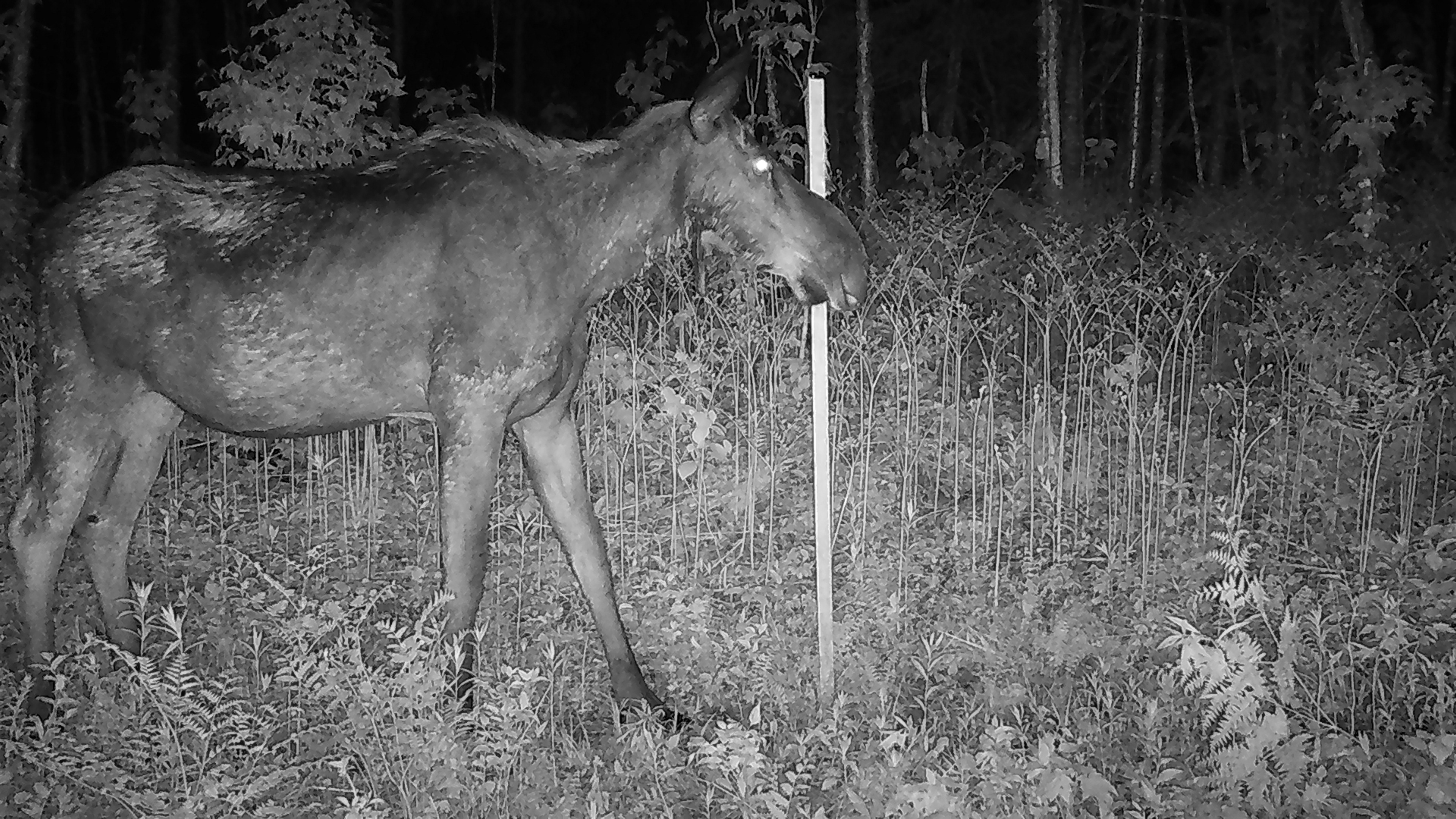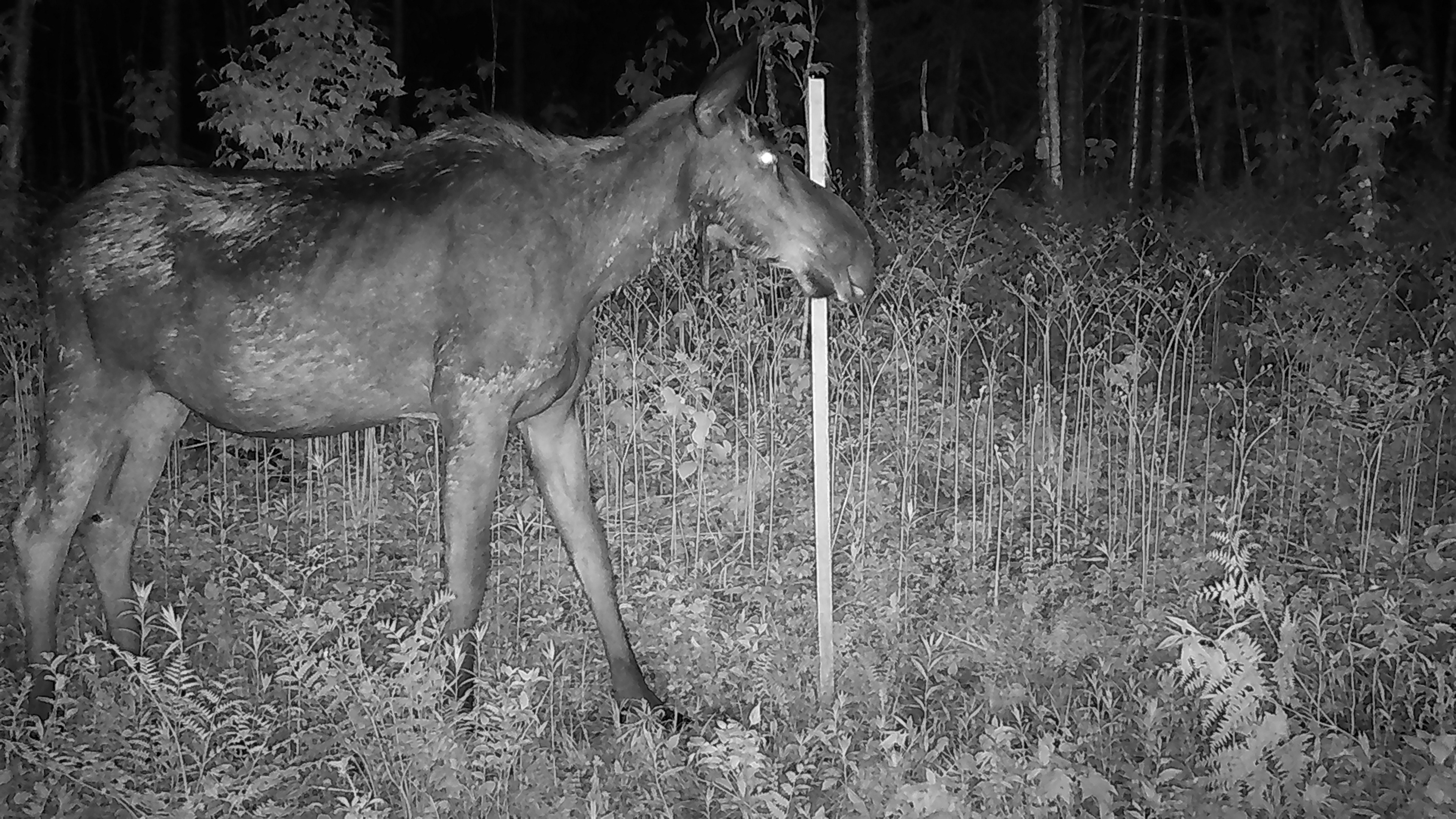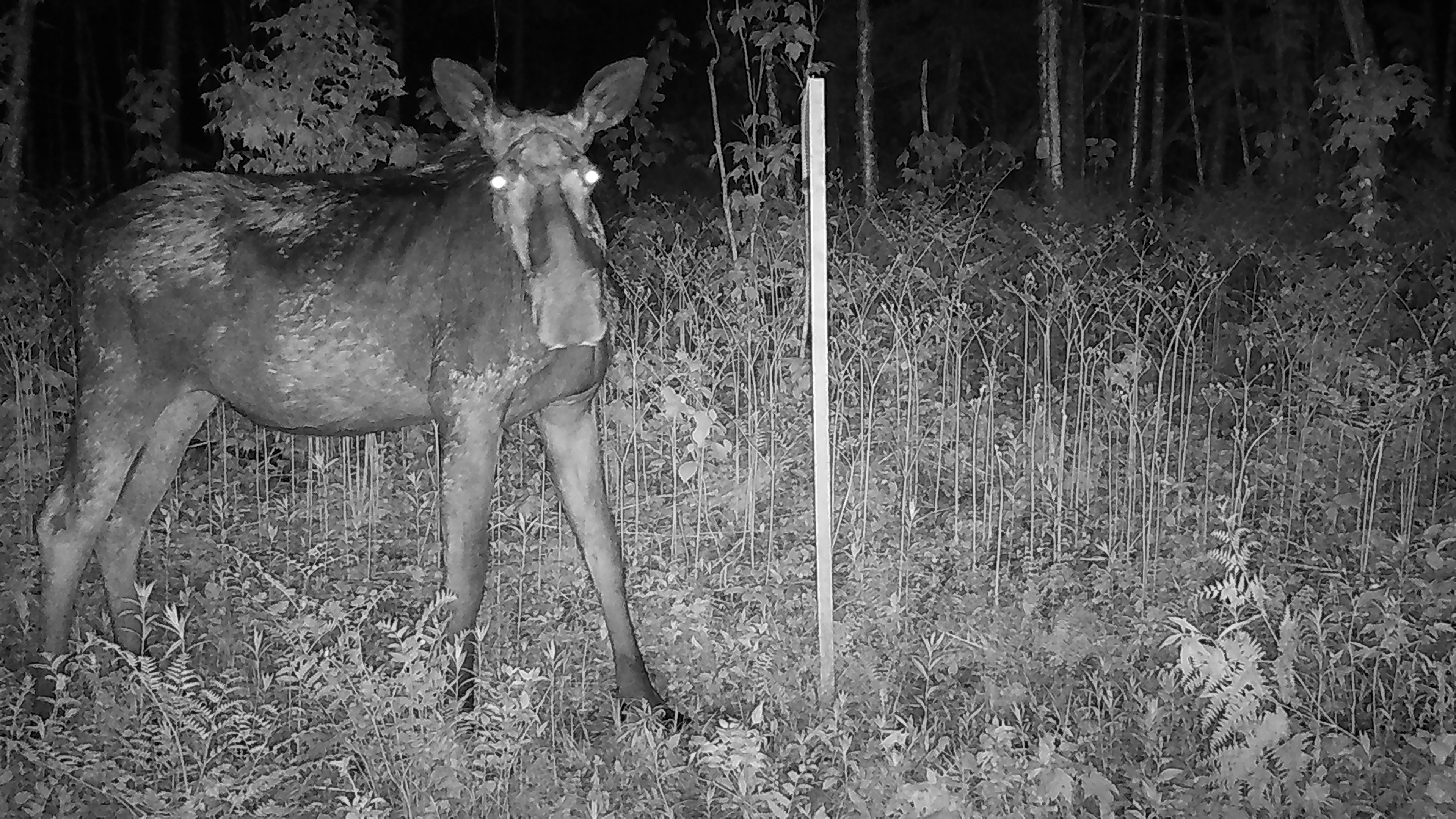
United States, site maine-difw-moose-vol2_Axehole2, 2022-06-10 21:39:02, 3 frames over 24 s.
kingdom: Animalia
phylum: Chordata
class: Mammalia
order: Artiodactyla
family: Cervidae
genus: Alces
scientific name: Alces alces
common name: moose